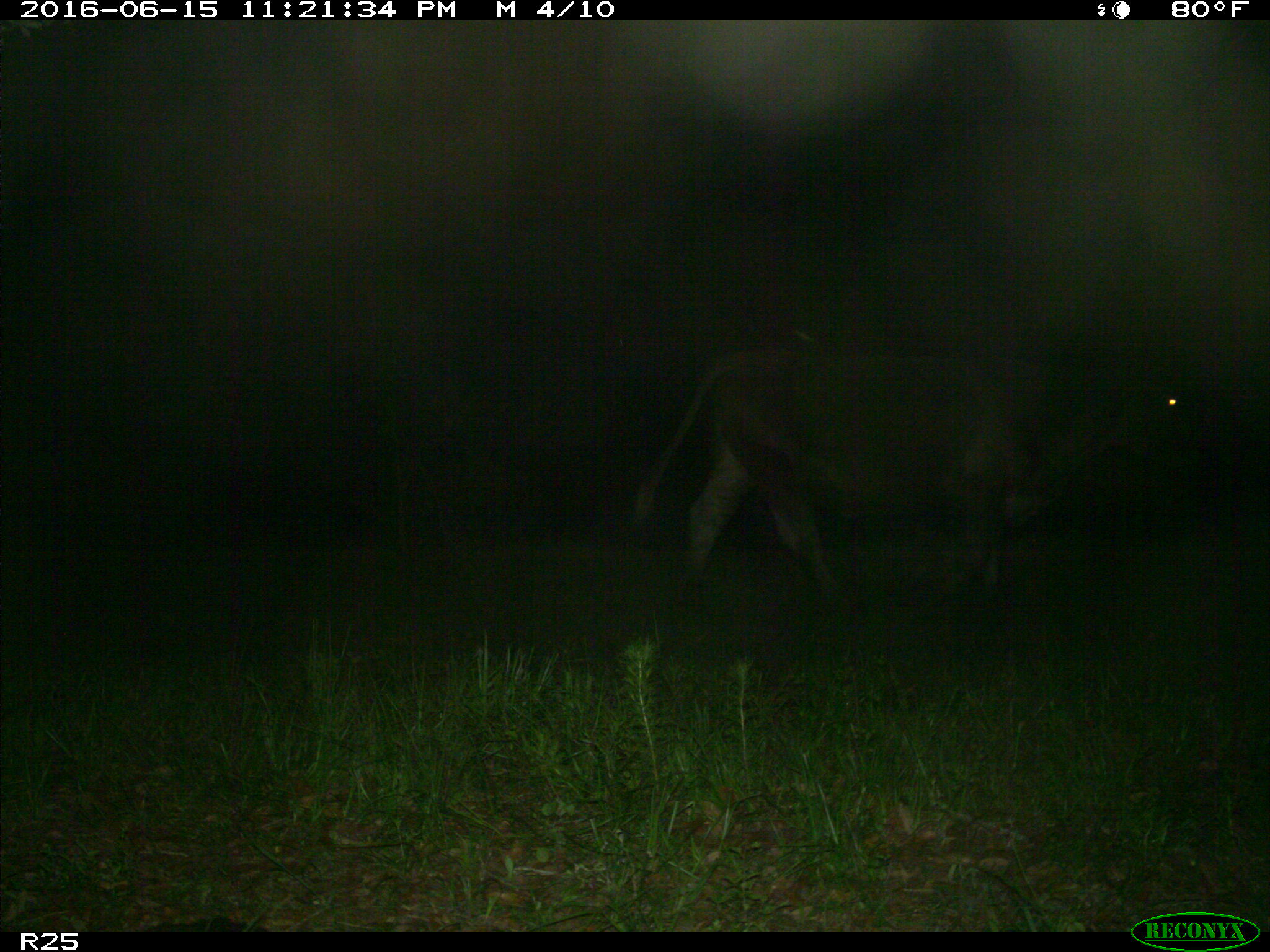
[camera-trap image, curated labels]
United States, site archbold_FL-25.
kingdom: Animalia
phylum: Chordata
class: Mammalia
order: Artiodactyla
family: Bovidae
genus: Bos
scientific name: Bos taurus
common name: domestic cow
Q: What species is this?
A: Bos taurus (domestic cow).